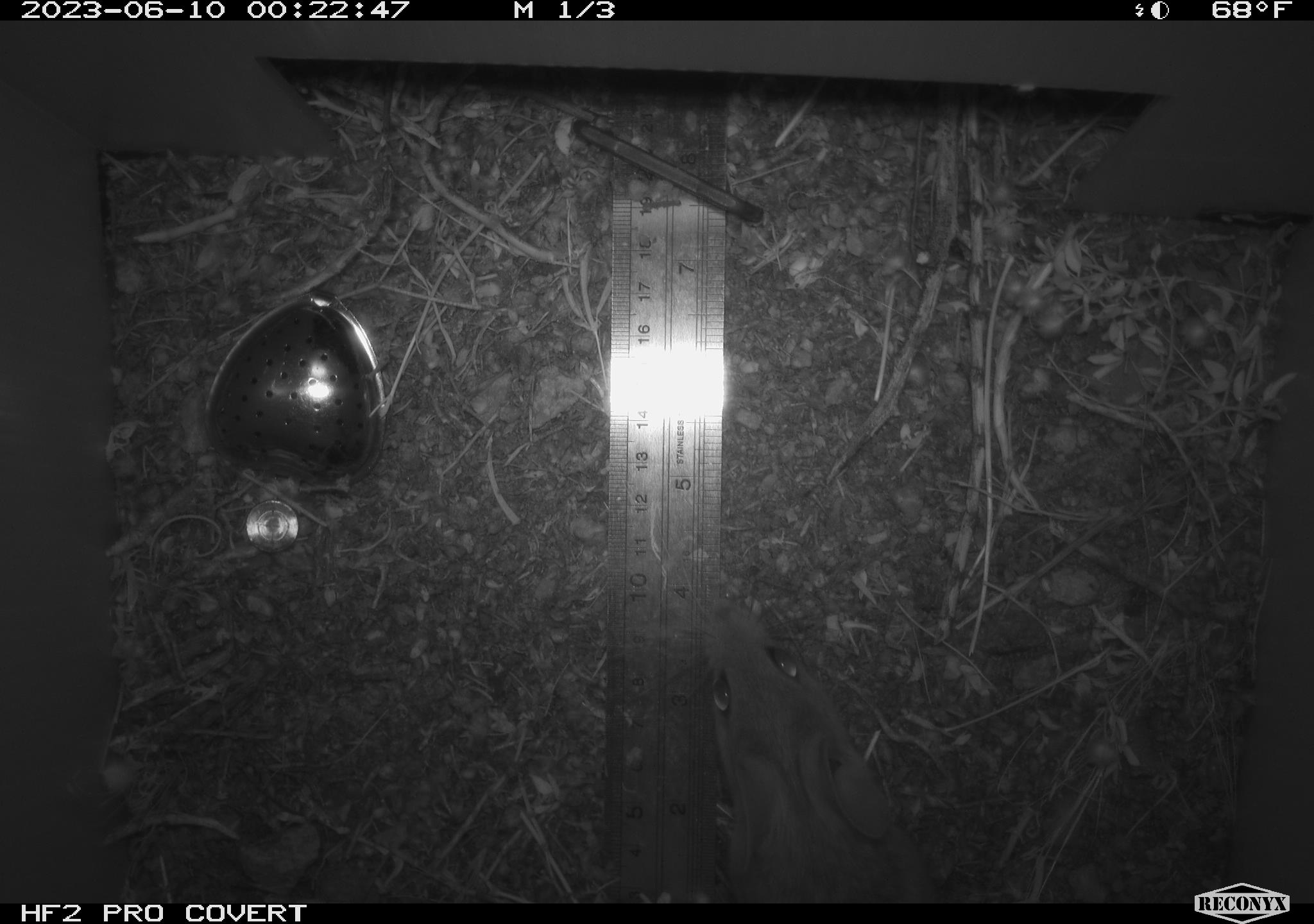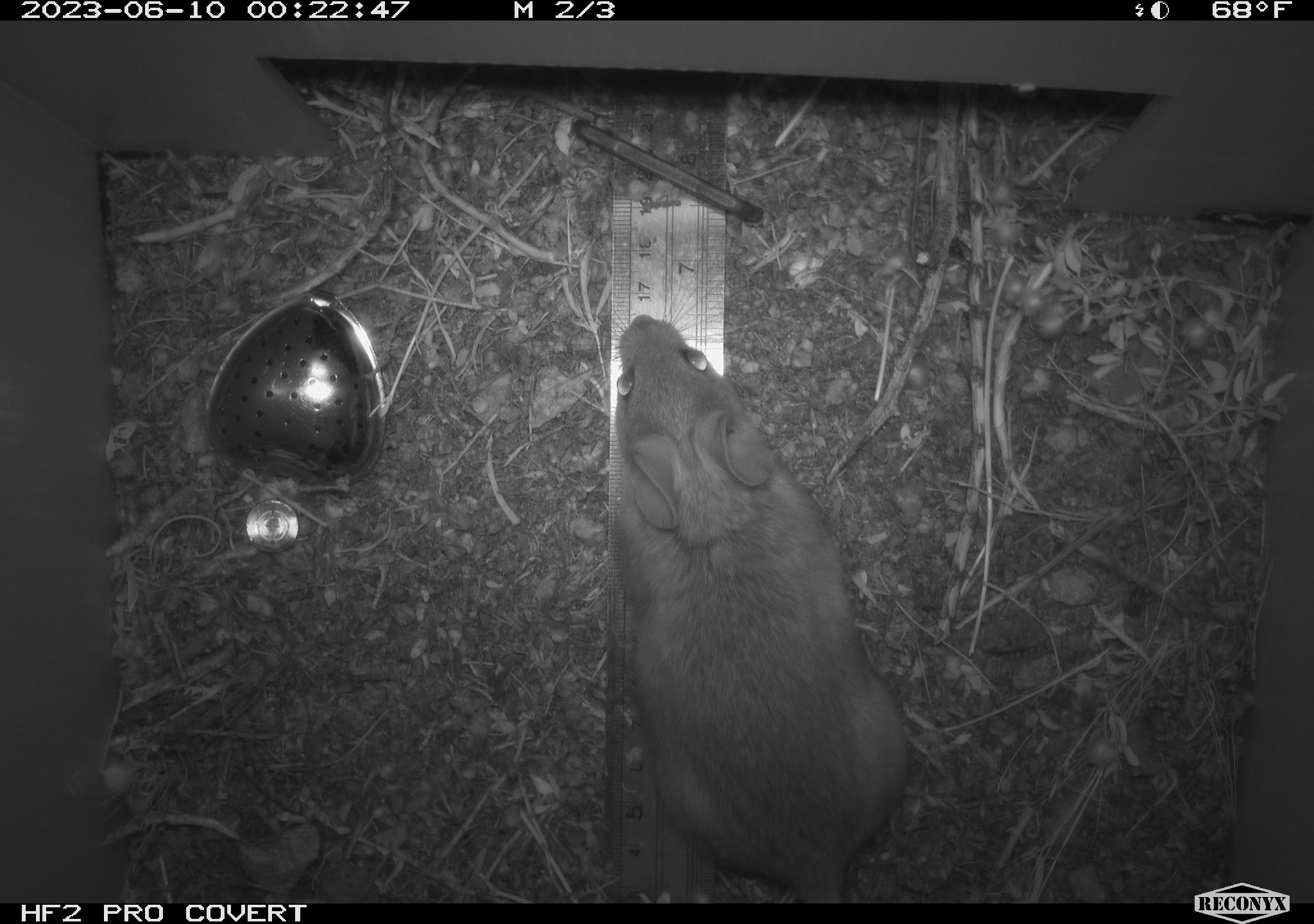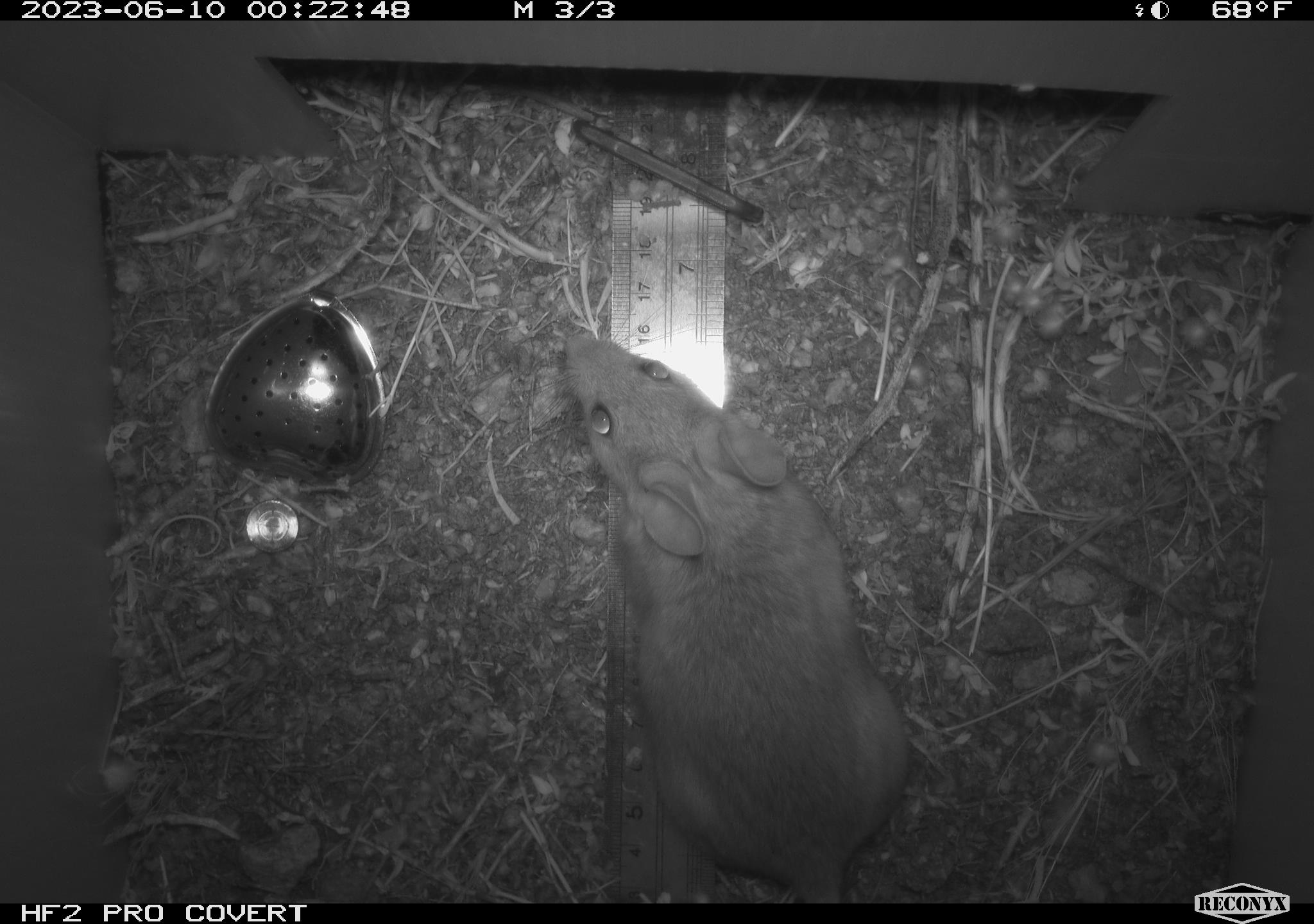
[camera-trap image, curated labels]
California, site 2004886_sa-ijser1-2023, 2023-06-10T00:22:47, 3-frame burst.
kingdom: Animalia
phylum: Chordata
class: Mammalia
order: Rodentia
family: Cricetidae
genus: Neotoma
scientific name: Neotoma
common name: pack rat or woodrat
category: neotoma species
Neotoma species (pack rat or woodrat) (Neotoma).